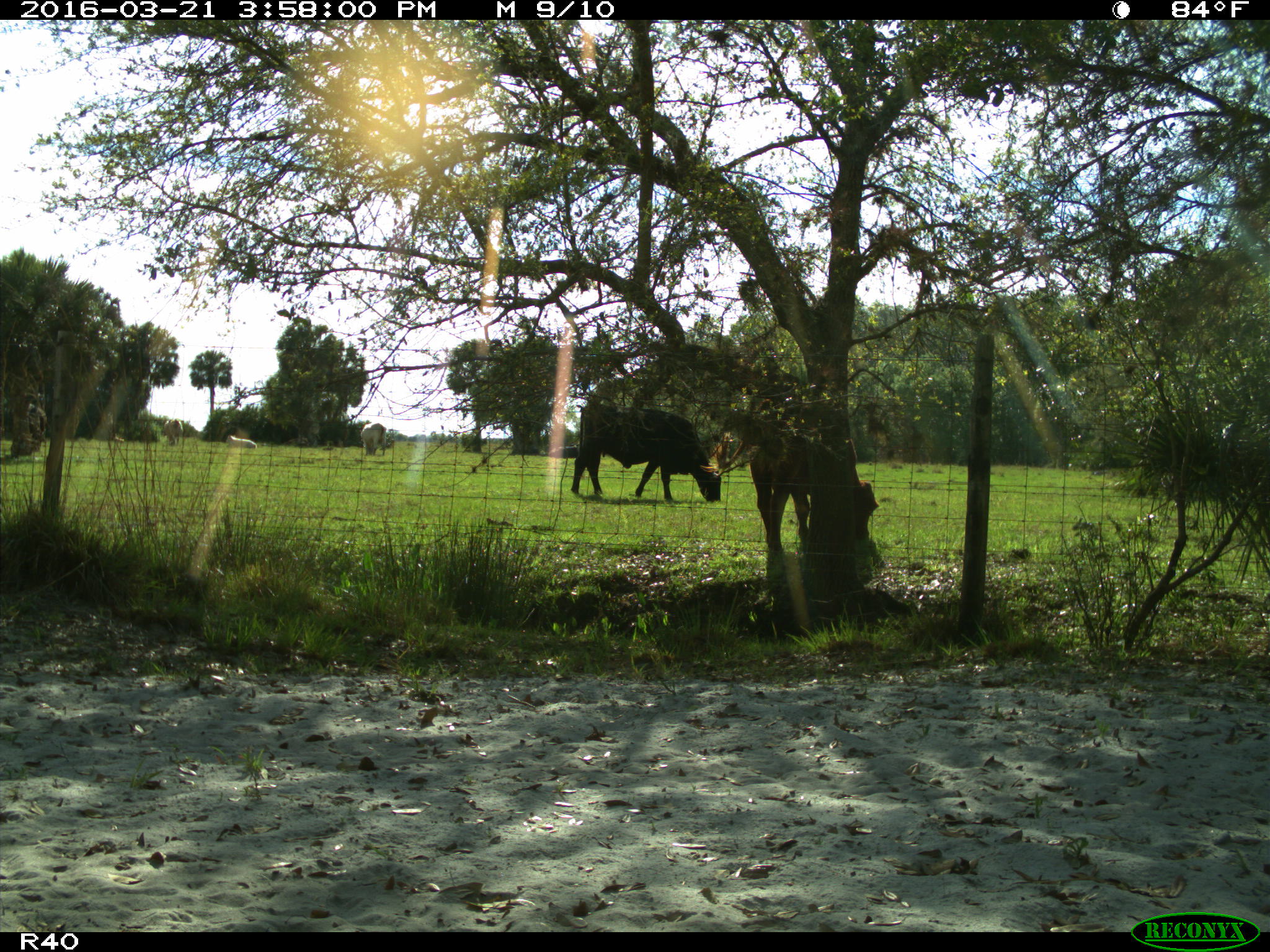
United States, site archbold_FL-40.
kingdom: Animalia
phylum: Chordata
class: Mammalia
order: Artiodactyla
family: Bovidae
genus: Bos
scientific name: Bos taurus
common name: domestic cow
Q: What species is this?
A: Bos taurus (domestic cow).